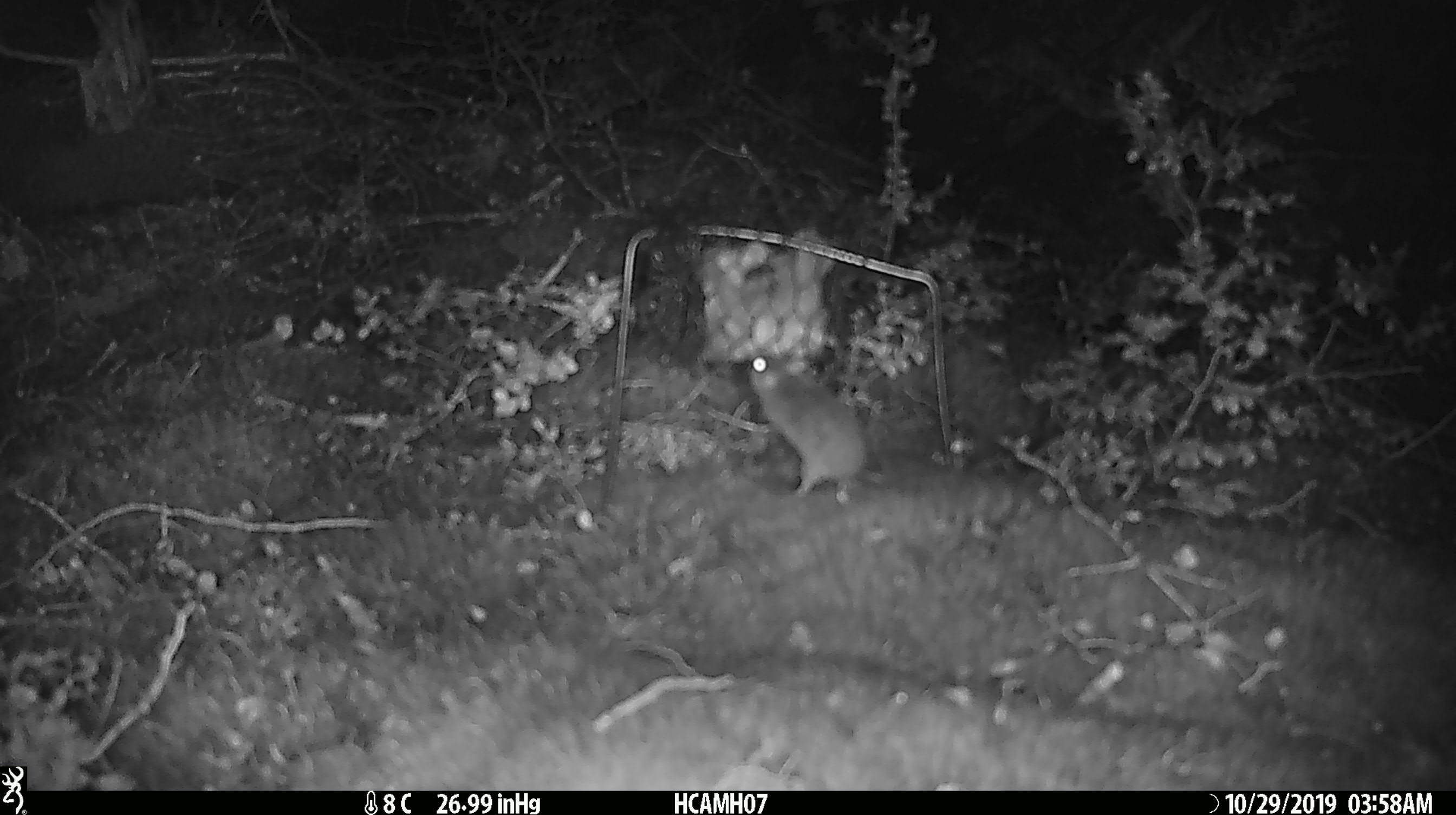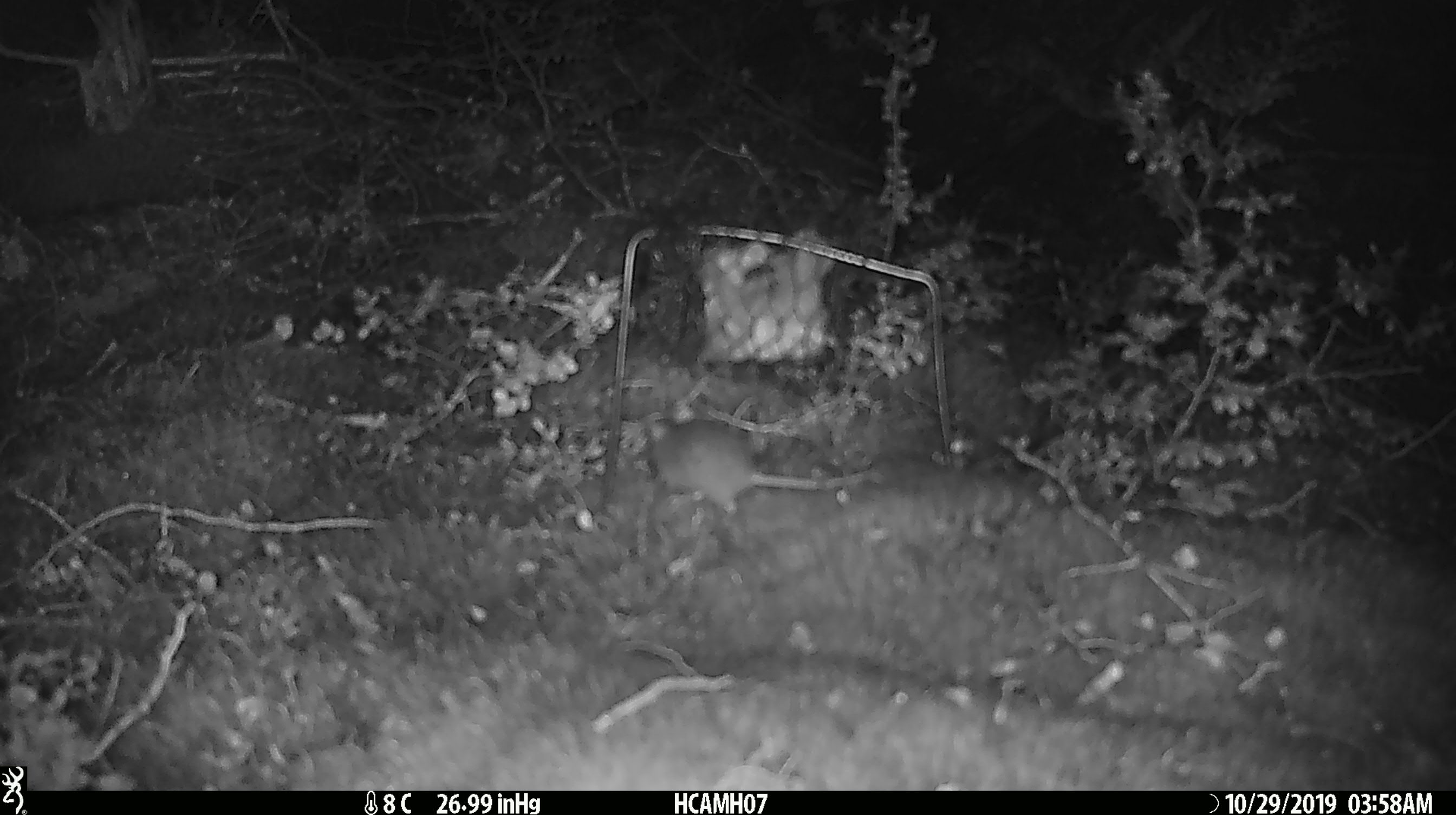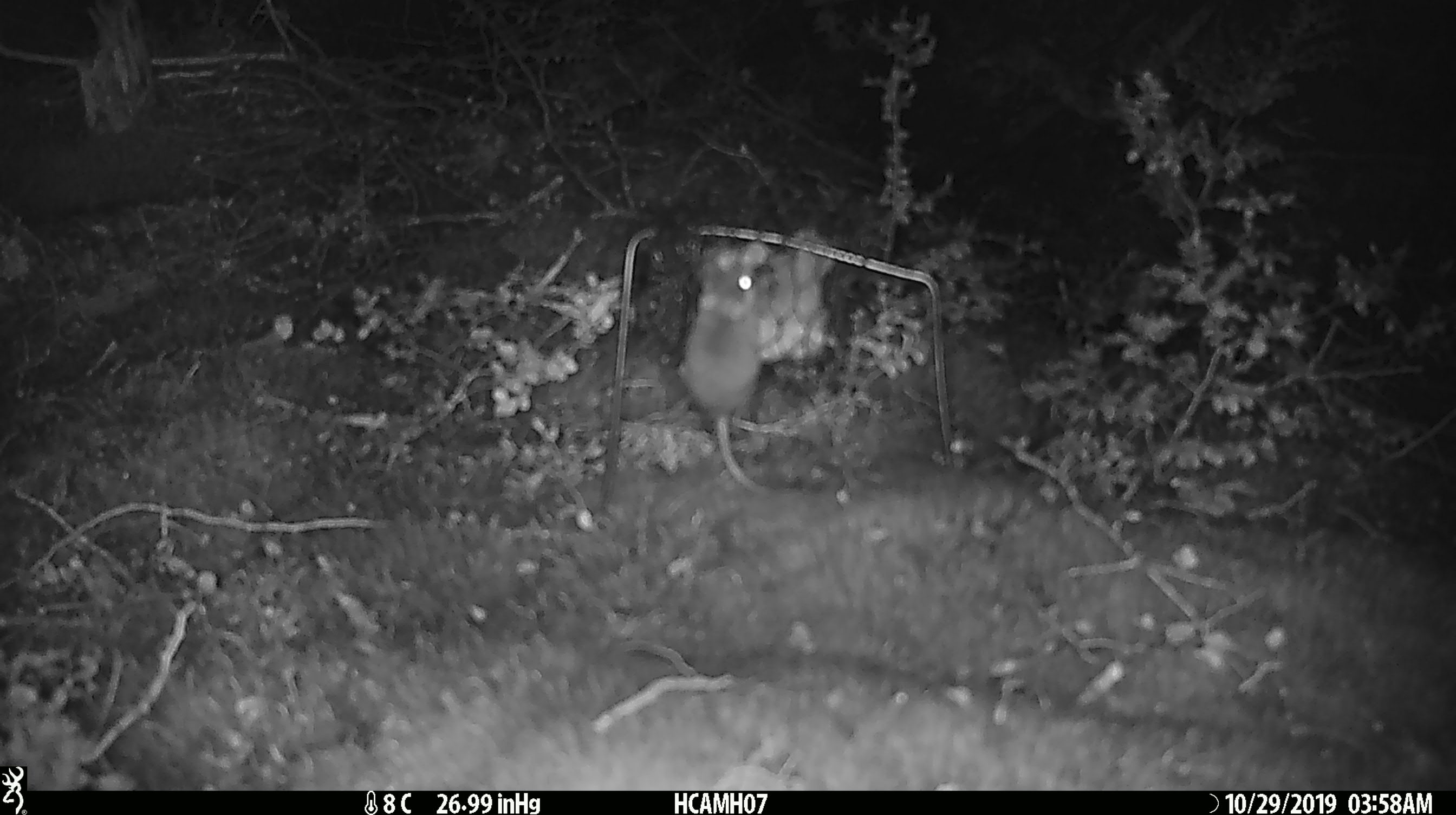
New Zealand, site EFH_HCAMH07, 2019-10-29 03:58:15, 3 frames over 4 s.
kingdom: Animalia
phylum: Chordata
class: Mammalia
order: Rodentia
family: Muridae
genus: Mus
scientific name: Mus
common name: mouse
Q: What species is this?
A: Mouse (Mus).